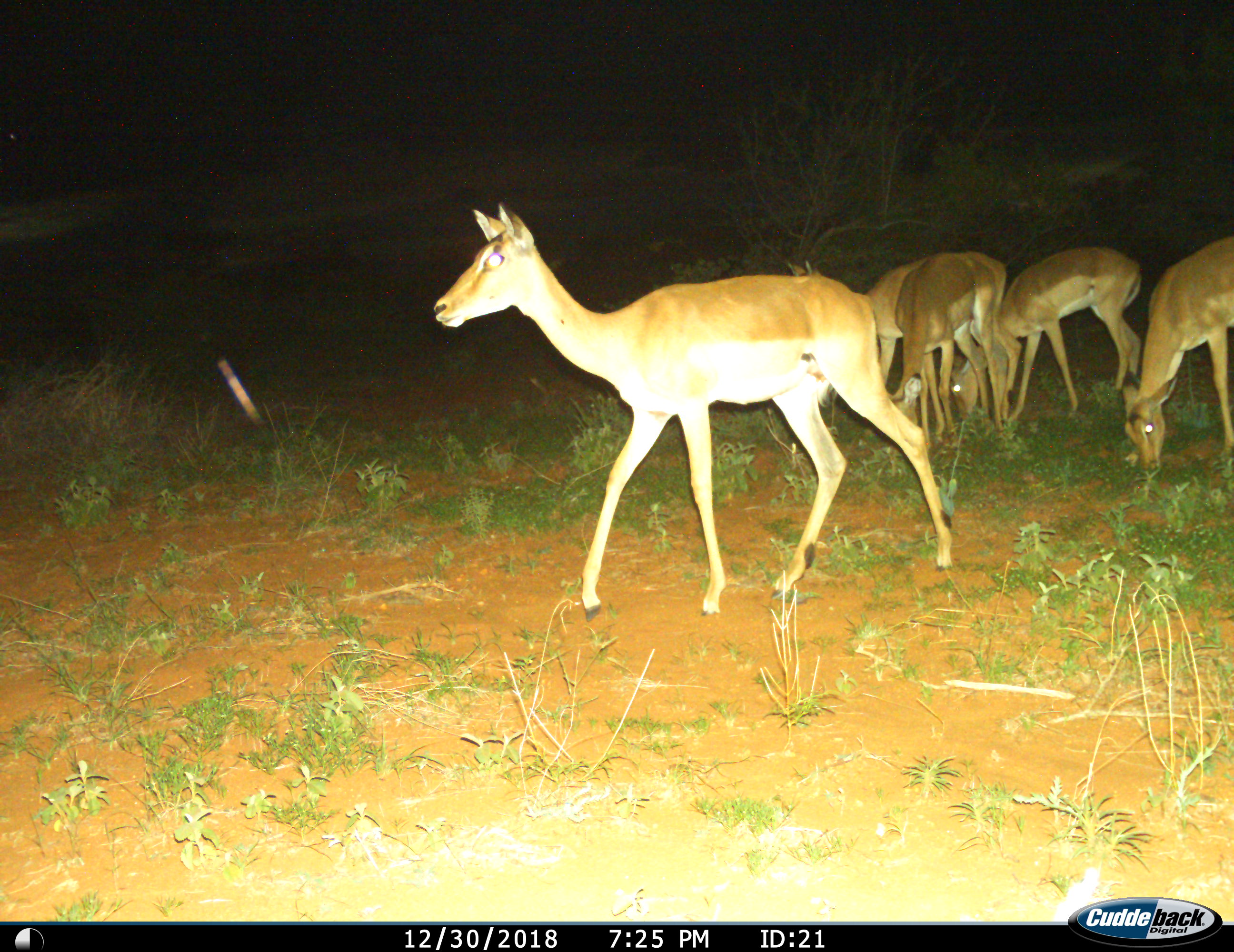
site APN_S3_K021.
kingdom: Animalia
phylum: Chordata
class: Mammalia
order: Artiodactyla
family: Bovidae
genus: Aepyceros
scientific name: Aepyceros melampus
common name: impala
Impala (Aepyceros melampus), count 5. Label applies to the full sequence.